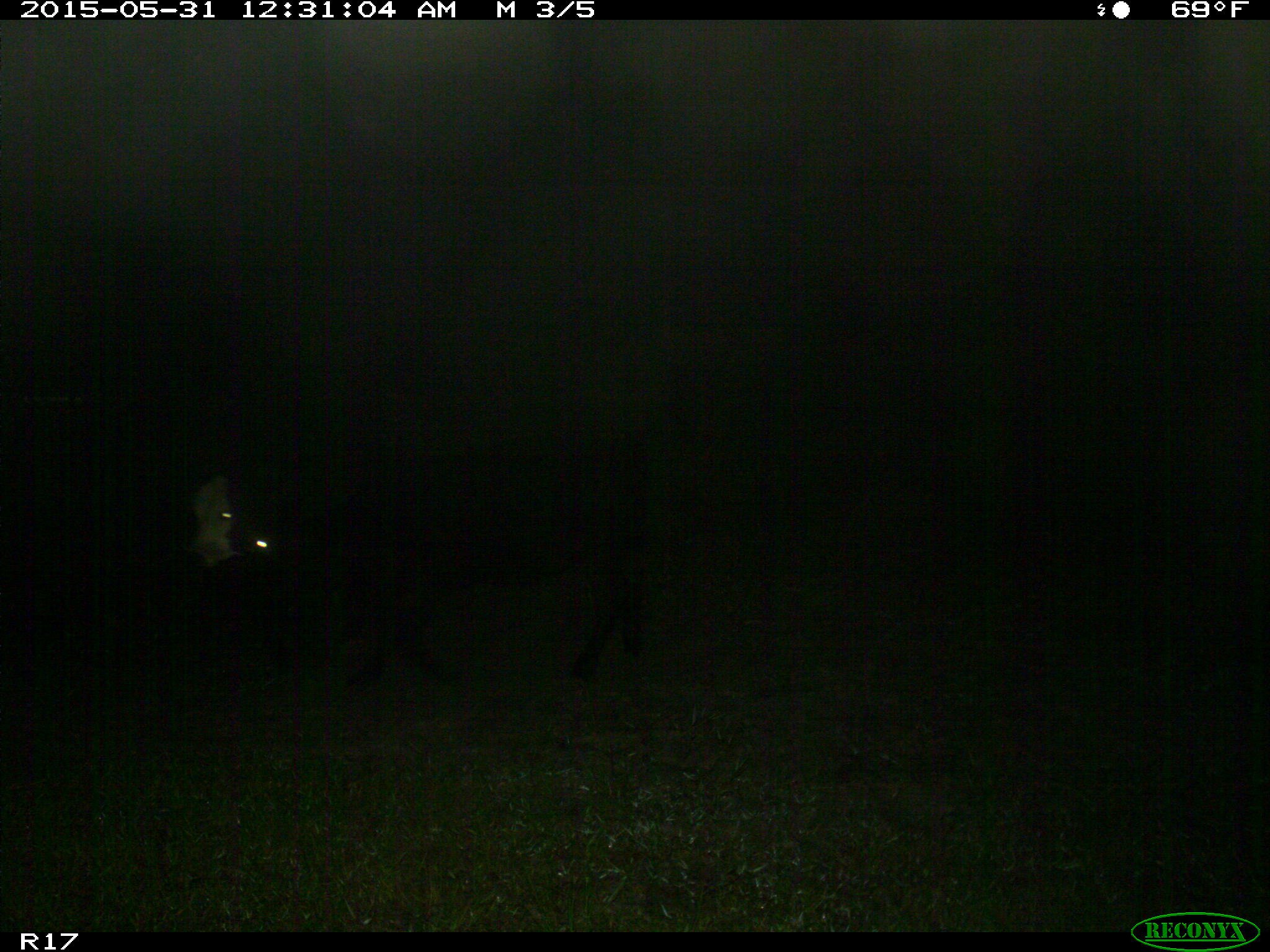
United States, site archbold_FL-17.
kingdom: Animalia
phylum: Chordata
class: Mammalia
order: Artiodactyla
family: Bovidae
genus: Bos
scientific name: Bos taurus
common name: domestic cow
Bos taurus (domestic cow).